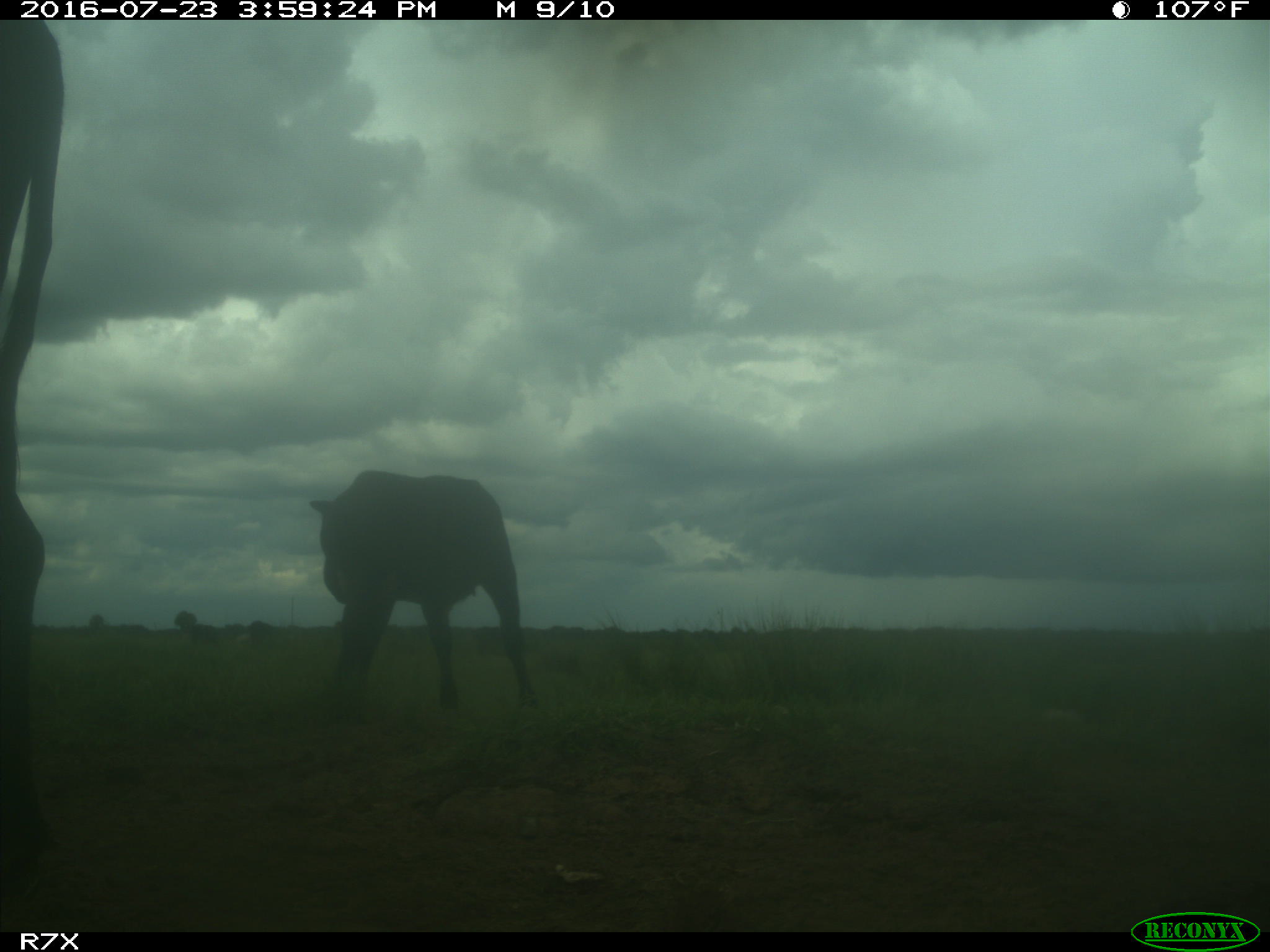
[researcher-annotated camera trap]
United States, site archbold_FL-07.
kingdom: Animalia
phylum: Chordata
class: Mammalia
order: Artiodactyla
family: Bovidae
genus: Bos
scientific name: Bos taurus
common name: domestic cow